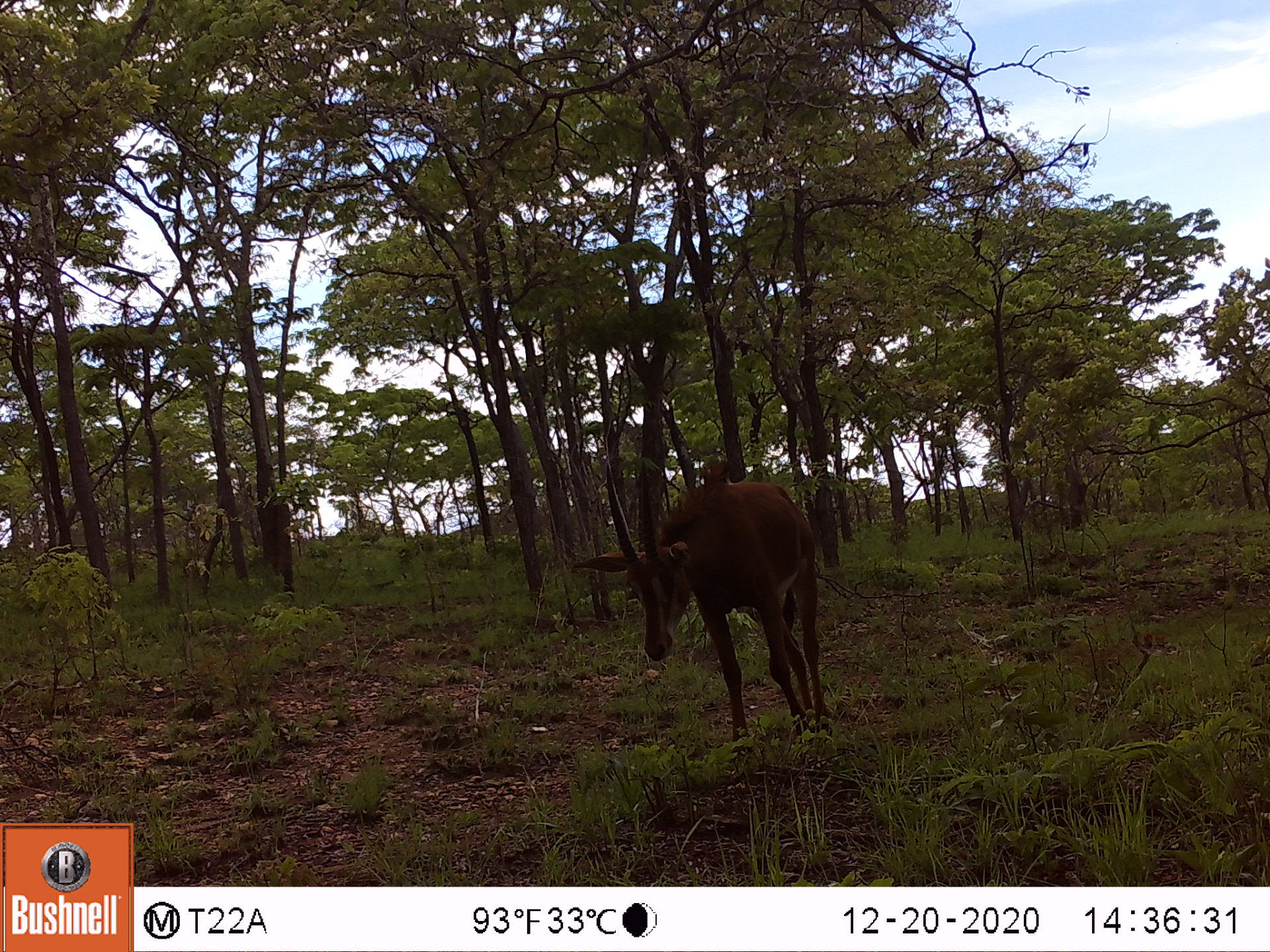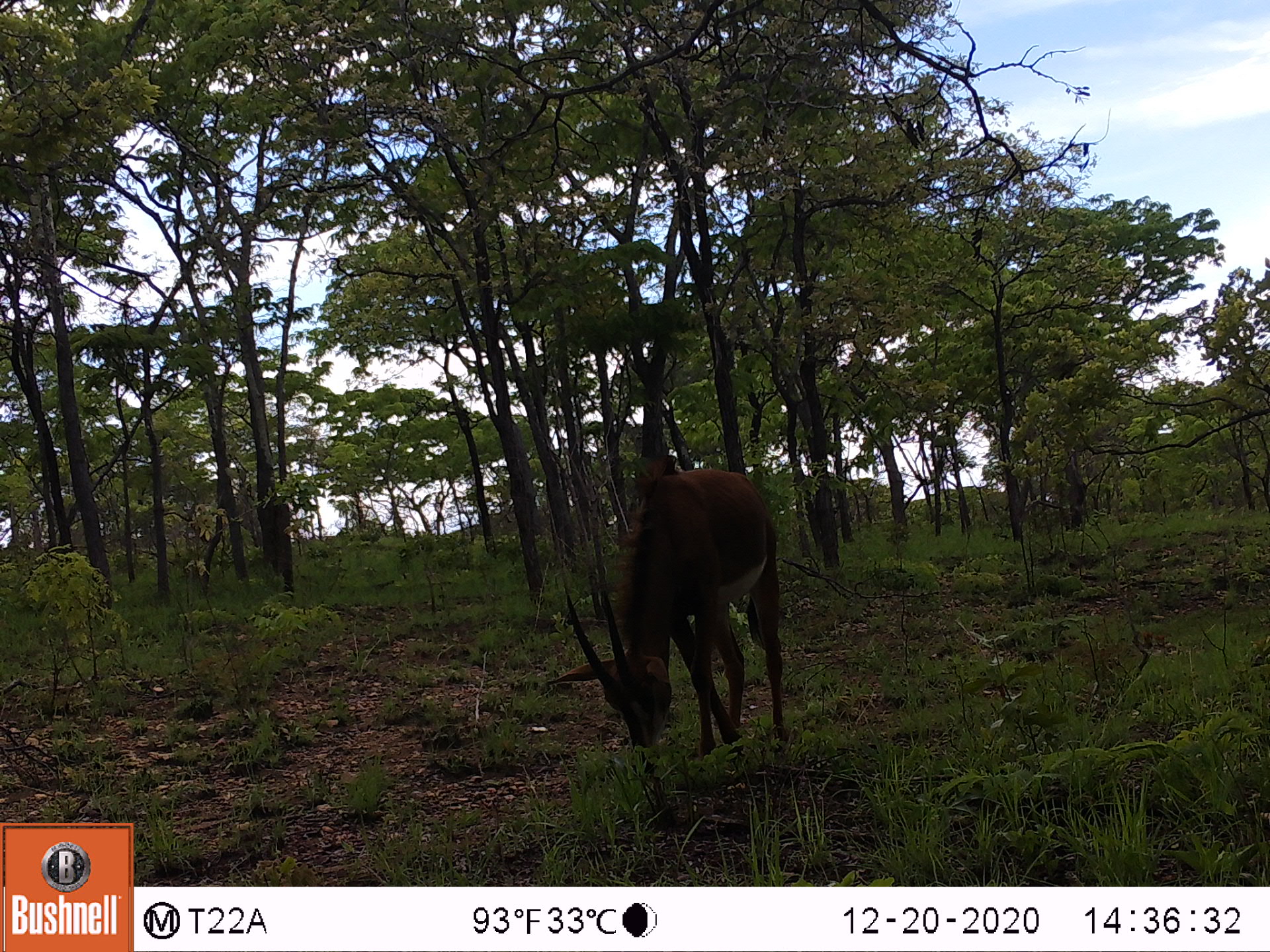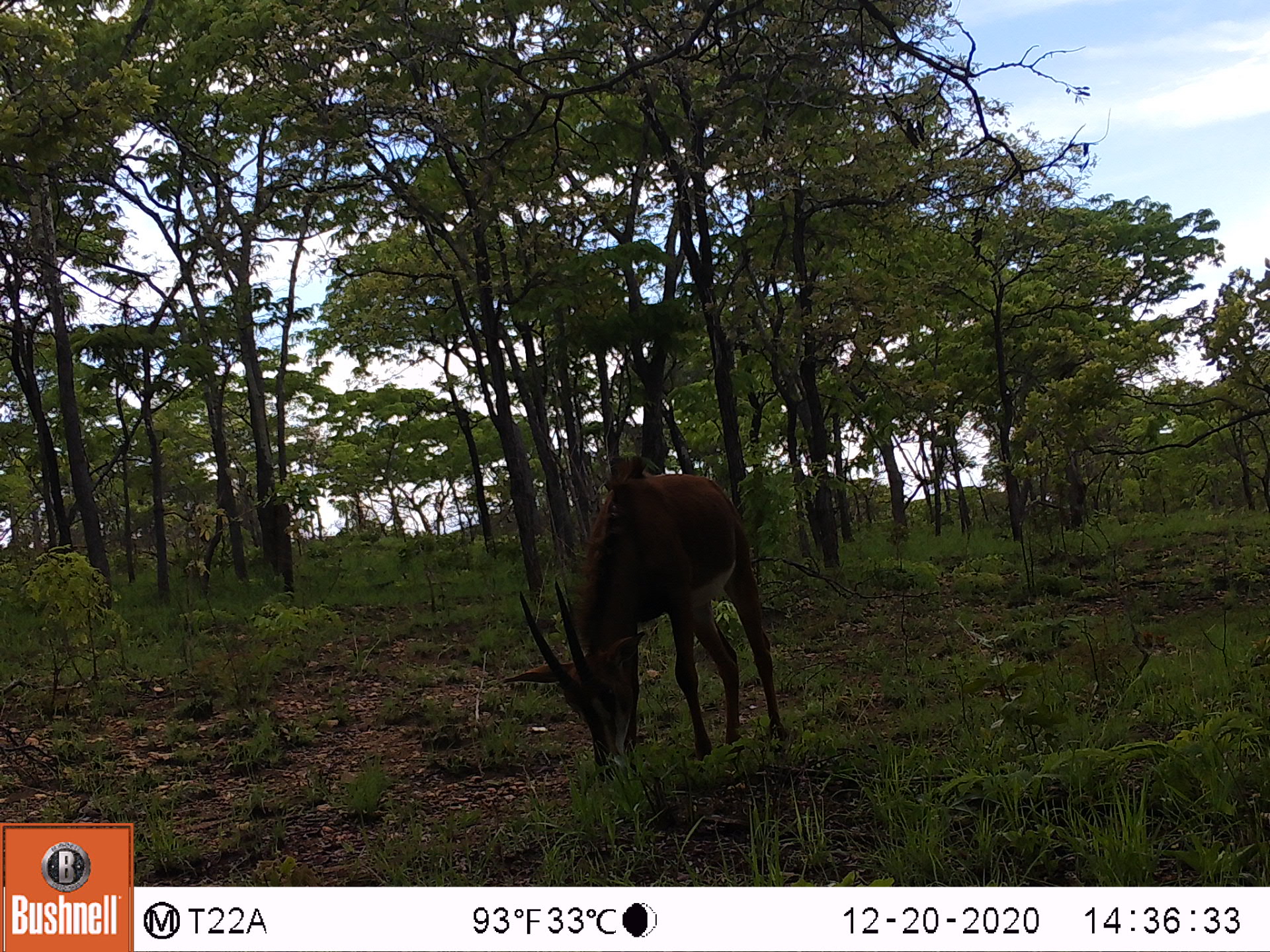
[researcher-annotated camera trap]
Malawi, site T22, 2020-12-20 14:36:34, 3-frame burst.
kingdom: Animalia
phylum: Chordata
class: Mammalia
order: Artiodactyla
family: Bovidae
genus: Hippotragus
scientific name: Hippotragus niger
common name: sable antelope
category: sable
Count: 1.